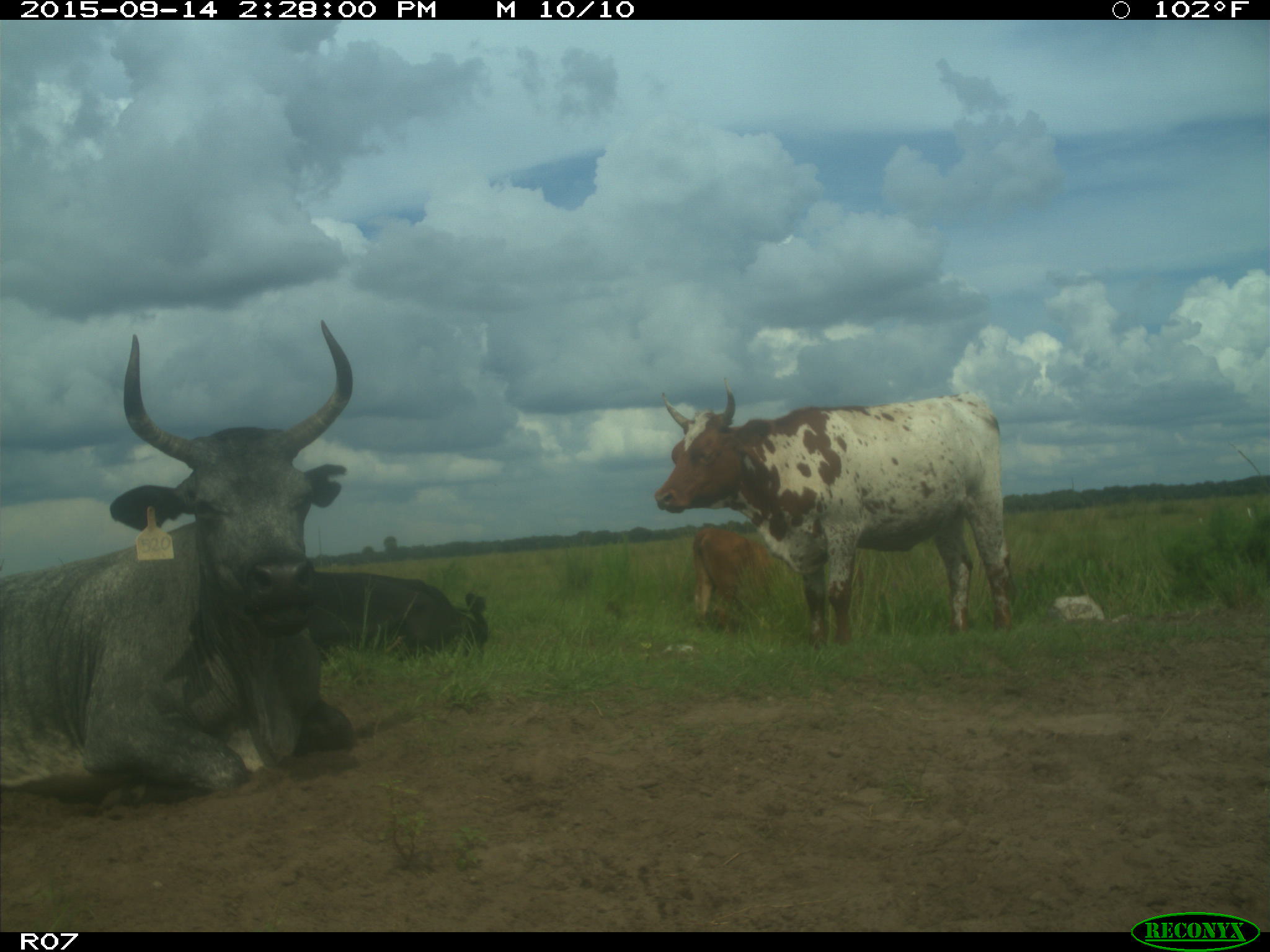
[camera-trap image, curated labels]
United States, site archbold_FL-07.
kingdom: Animalia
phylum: Chordata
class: Mammalia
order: Artiodactyla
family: Bovidae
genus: Bos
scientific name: Bos taurus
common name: domestic cow